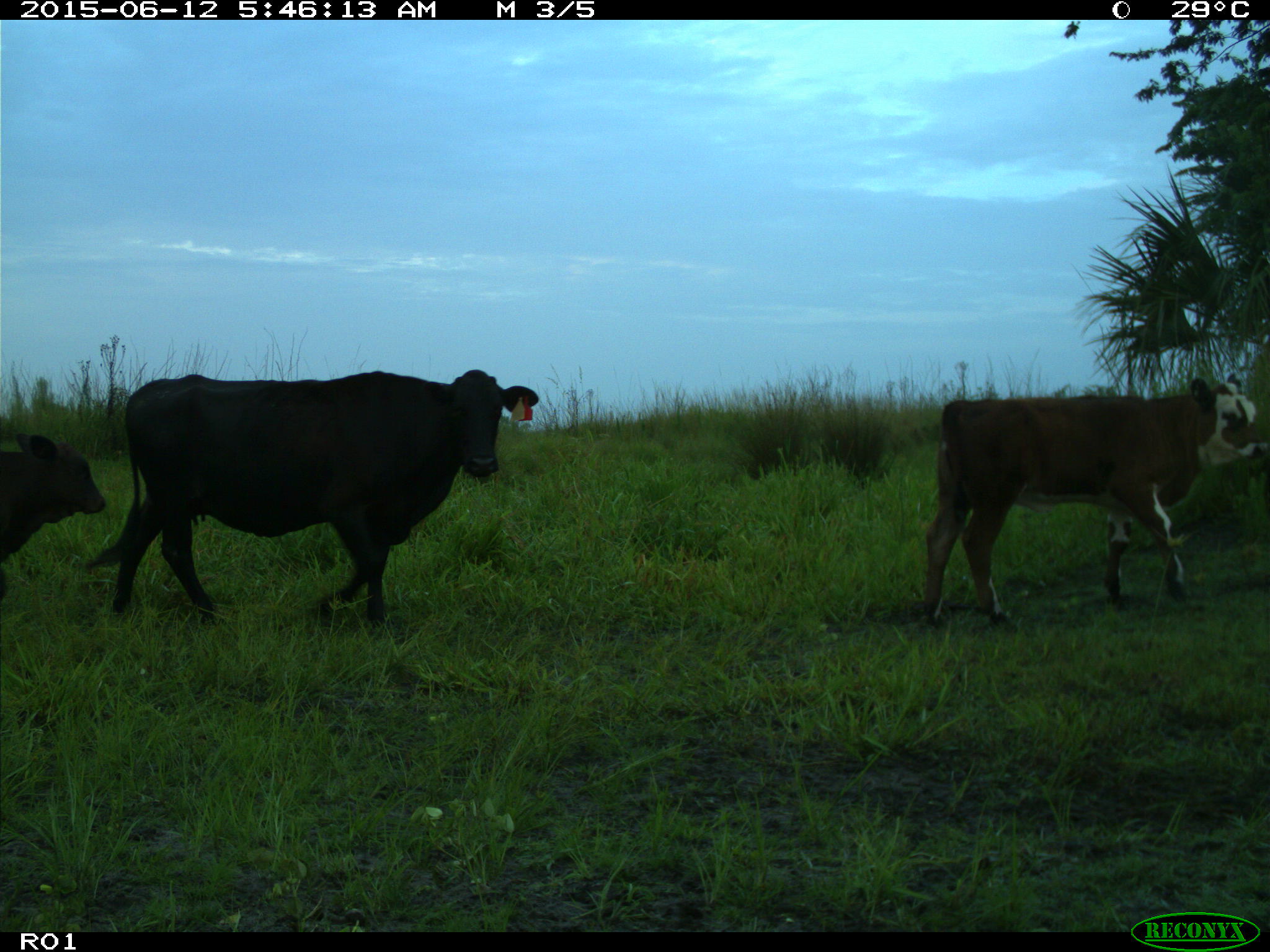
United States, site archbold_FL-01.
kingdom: Animalia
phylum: Chordata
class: Mammalia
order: Artiodactyla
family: Bovidae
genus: Bos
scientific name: Bos taurus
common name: domestic cow